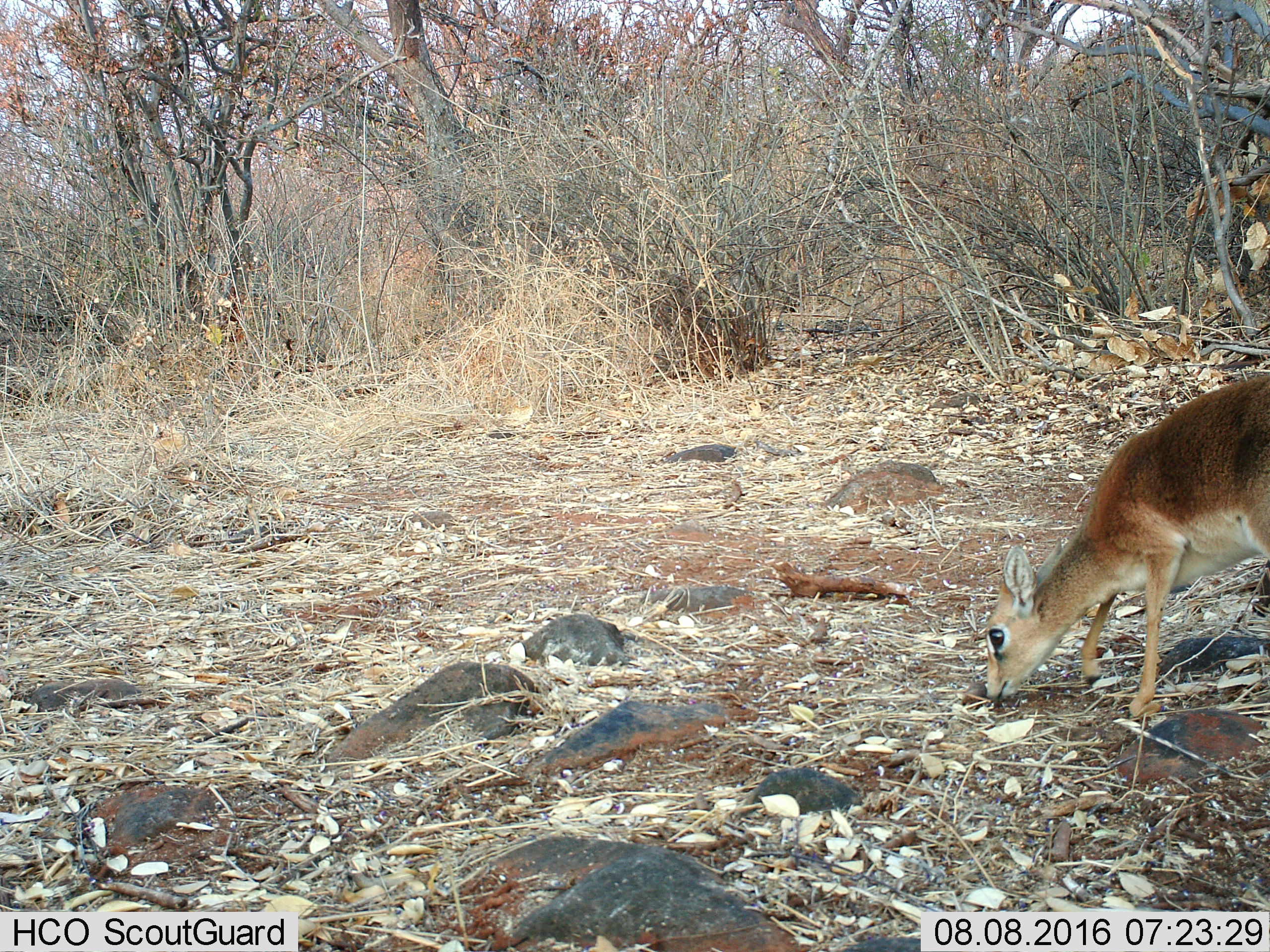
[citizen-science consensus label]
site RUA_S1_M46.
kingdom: Animalia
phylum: Chordata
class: Mammalia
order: Artiodactyla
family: Bovidae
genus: Madoqua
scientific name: Madoqua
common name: dik-dik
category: dikdik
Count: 1.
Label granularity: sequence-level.